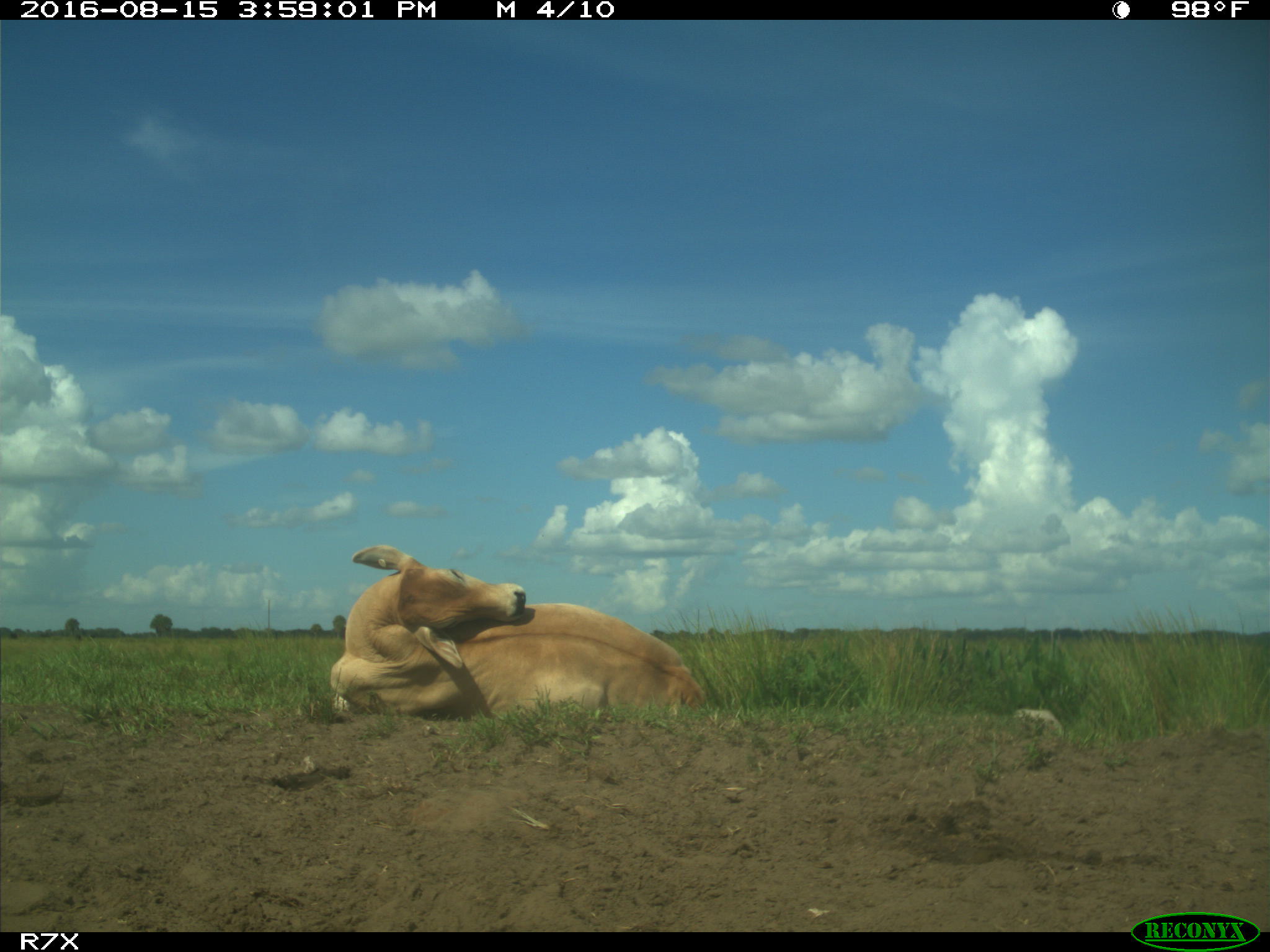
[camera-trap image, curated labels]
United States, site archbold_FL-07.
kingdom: Animalia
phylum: Chordata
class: Mammalia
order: Artiodactyla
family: Bovidae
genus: Bos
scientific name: Bos taurus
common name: domestic cow